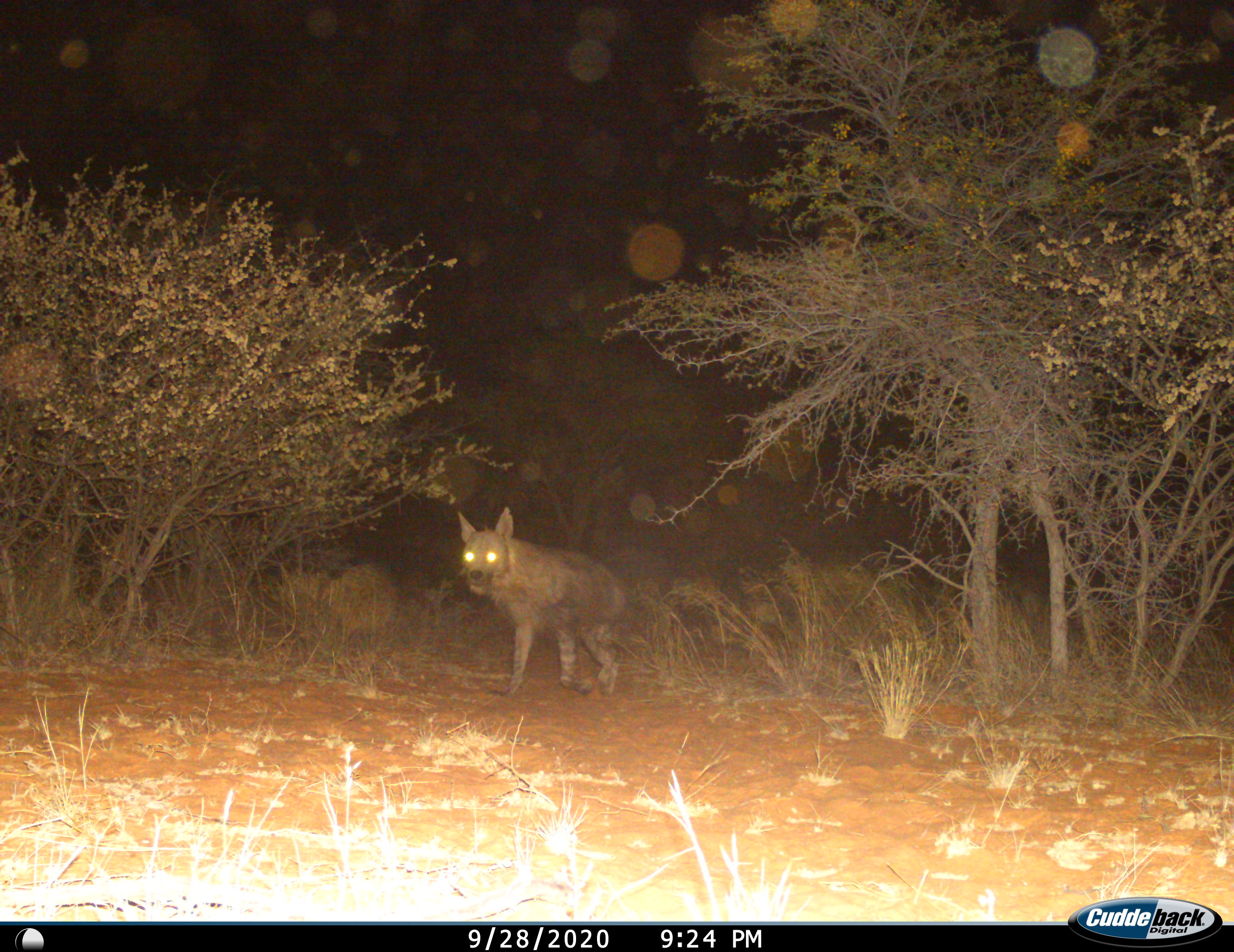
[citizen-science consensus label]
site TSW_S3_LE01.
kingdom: Animalia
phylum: Chordata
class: Mammalia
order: Carnivora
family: Hyaenidae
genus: Parahyaena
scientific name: Parahyaena brunnea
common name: brown hyena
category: hyenabrown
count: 1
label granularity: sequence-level